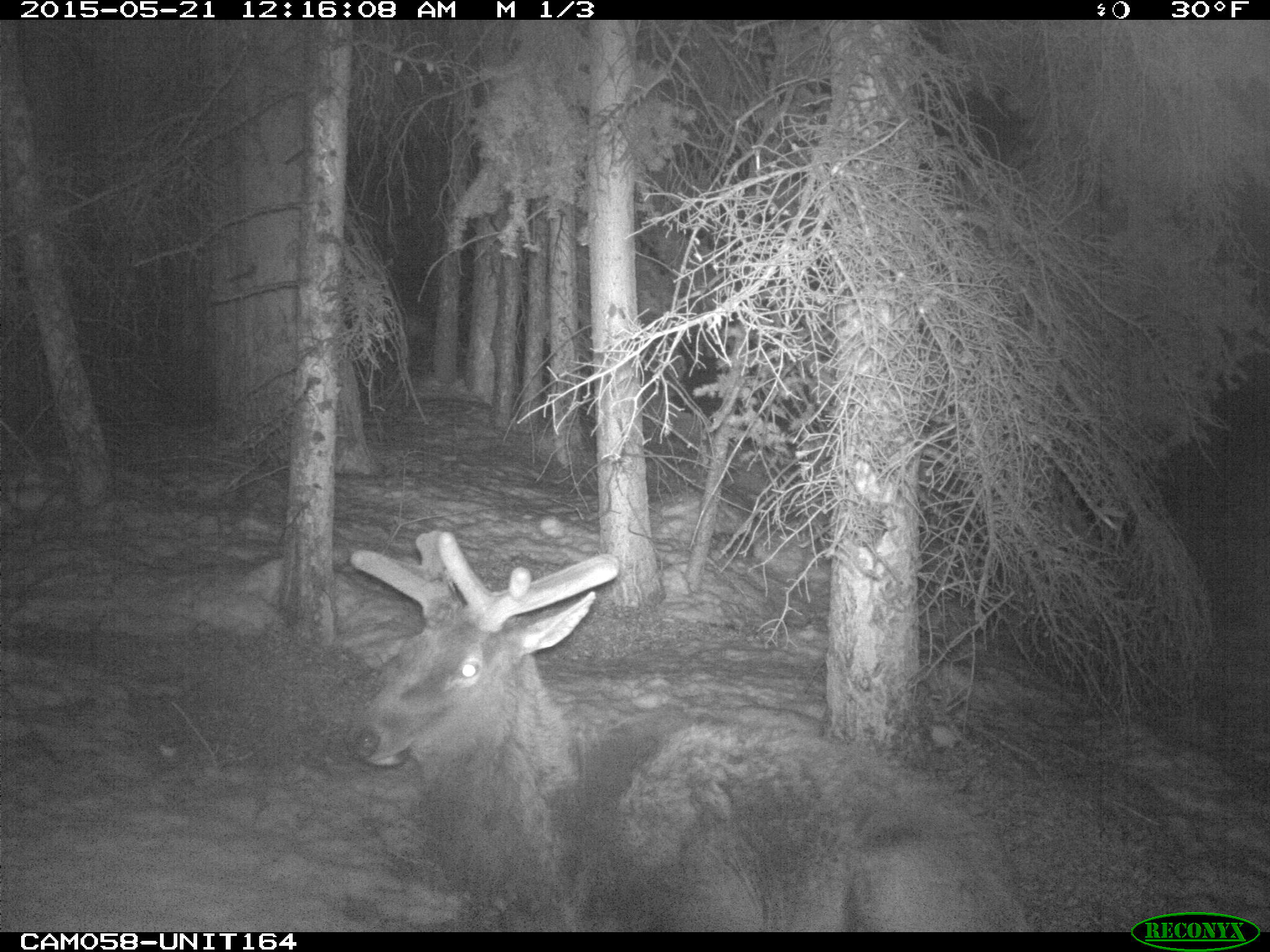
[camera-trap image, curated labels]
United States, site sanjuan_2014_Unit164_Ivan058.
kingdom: Animalia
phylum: Chordata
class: Mammalia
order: Artiodactyla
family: Cervidae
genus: Cervus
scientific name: Cervus elaphus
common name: red deer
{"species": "Cervus elaphus (red deer)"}